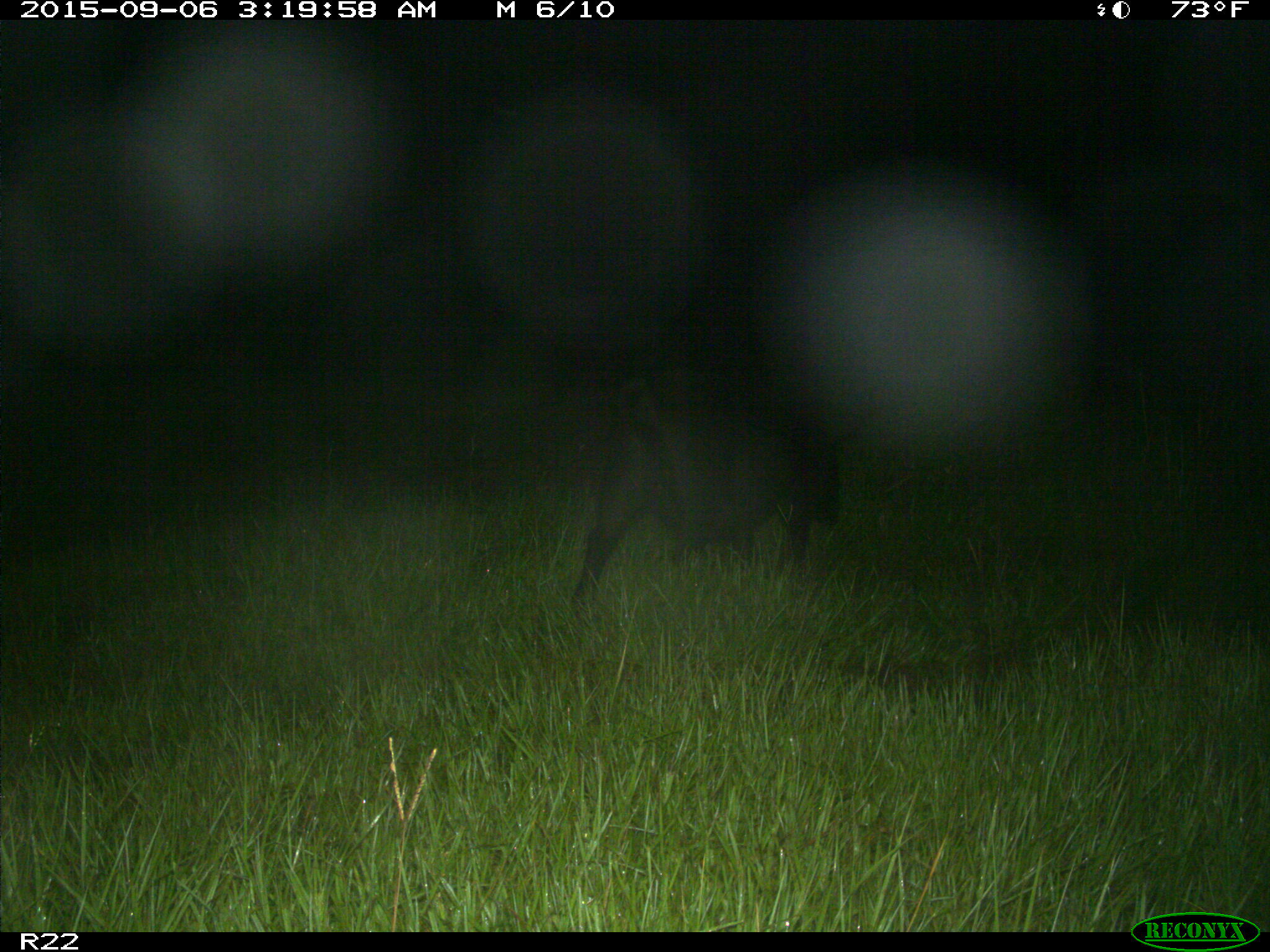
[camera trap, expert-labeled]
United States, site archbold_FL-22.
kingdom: Animalia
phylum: Chordata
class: Mammalia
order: Artiodactyla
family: Suidae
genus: Sus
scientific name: Sus scrofa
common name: wild boar